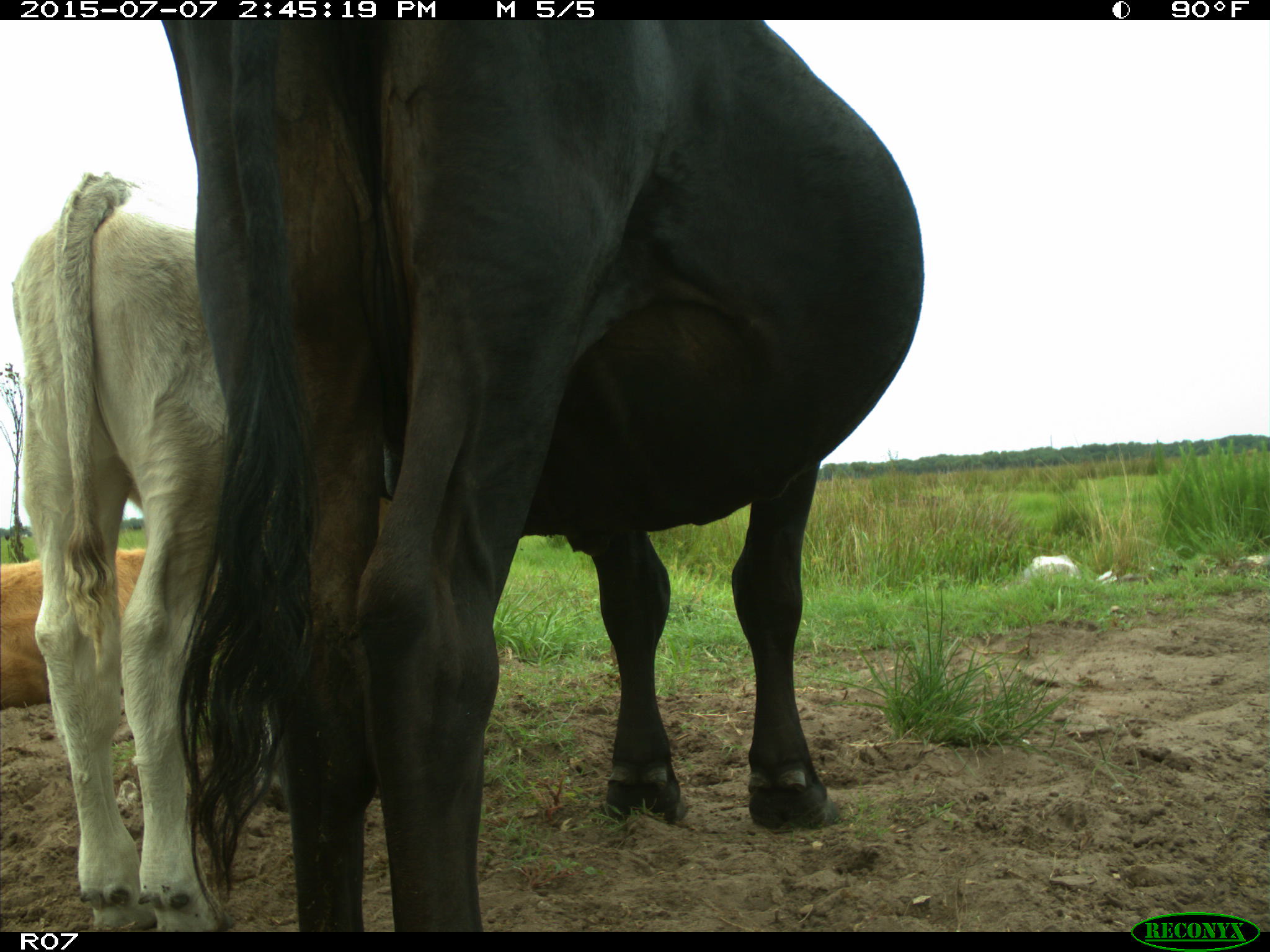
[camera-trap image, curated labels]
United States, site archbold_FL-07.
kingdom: Animalia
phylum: Chordata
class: Mammalia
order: Artiodactyla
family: Bovidae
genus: Bos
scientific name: Bos taurus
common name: domestic cow